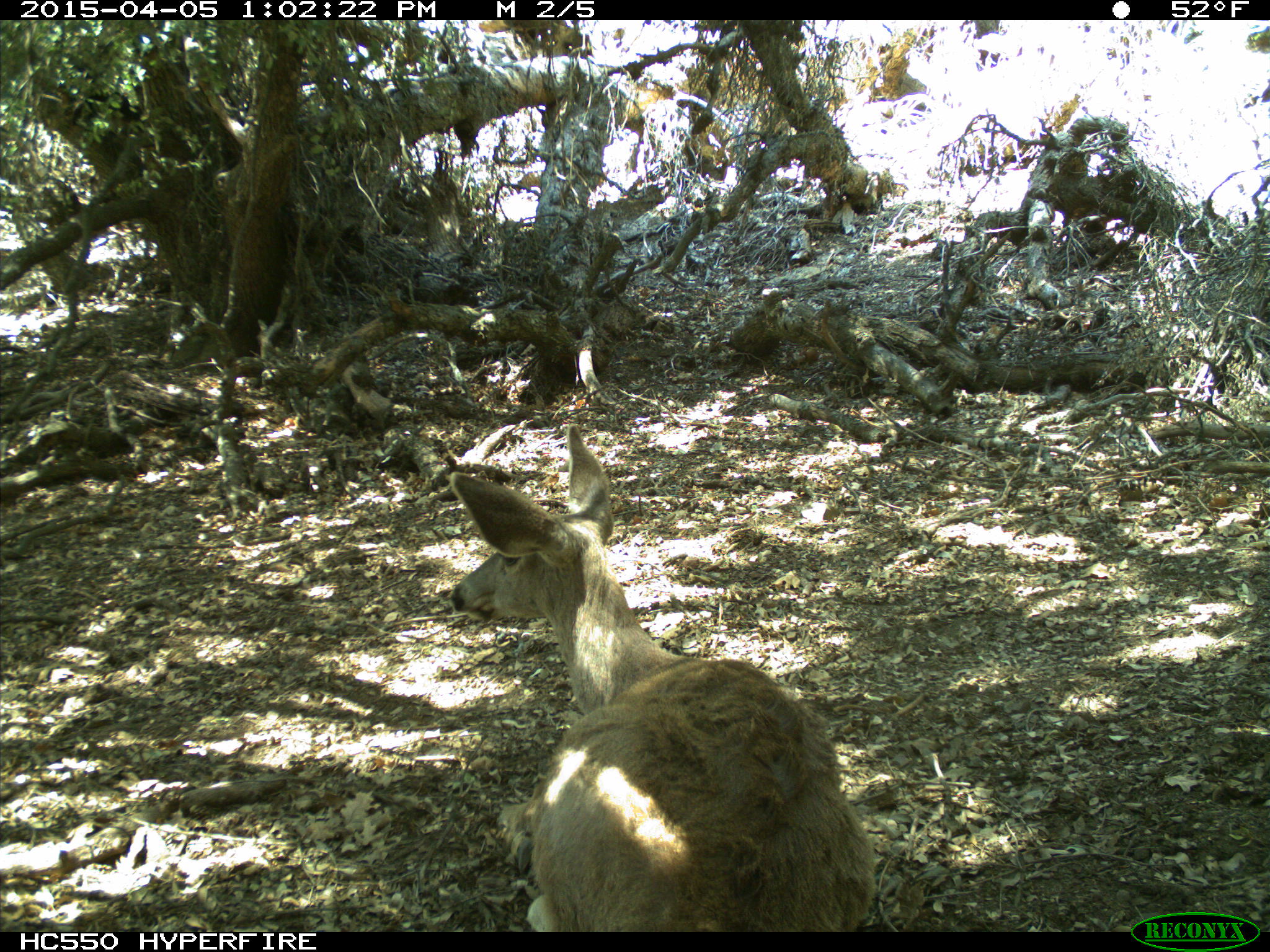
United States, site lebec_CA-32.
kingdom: Animalia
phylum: Chordata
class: Mammalia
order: Artiodactyla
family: Cervidae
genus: Odocoileus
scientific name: Odocoileus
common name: deer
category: unidentified deer